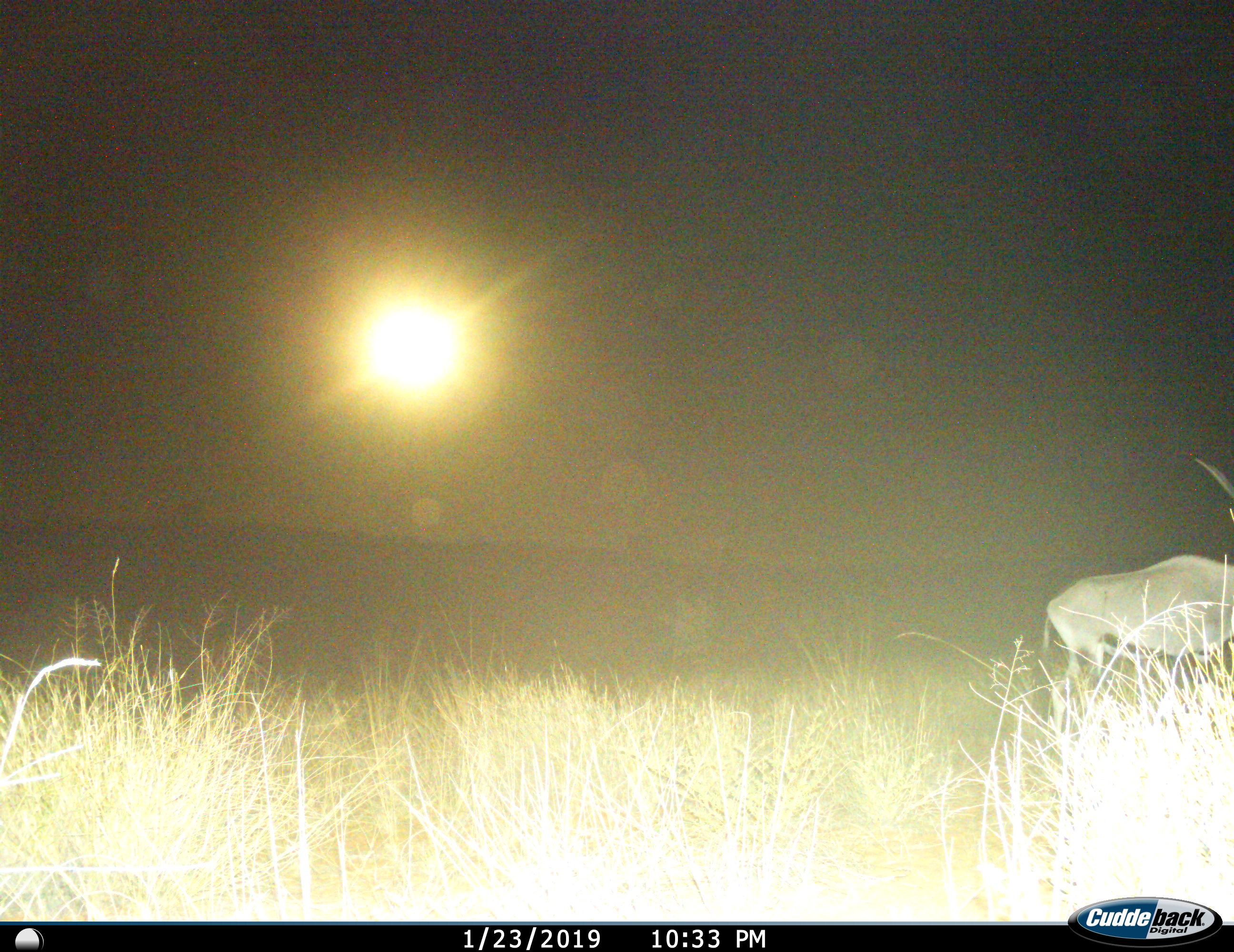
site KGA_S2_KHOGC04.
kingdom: Animalia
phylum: Chordata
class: Mammalia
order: Artiodactyla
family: Bovidae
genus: Oryx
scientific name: Oryx gazella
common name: gemsbok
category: oryx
Oryx (gemsbok) (Oryx gazella), count 1. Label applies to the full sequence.